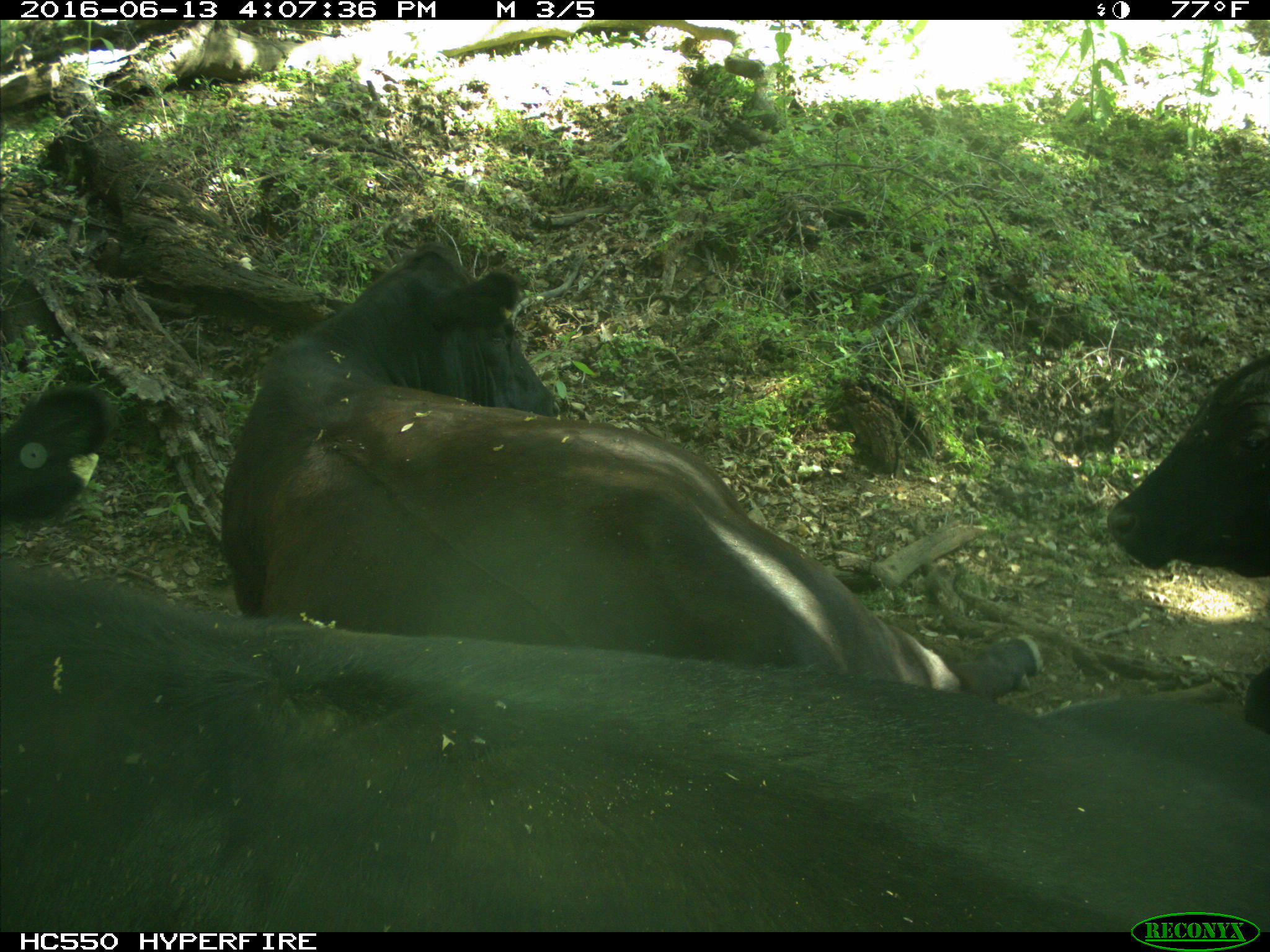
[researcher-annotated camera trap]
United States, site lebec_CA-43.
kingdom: Animalia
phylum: Chordata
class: Mammalia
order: Artiodactyla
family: Bovidae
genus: Bos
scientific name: Bos taurus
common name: domestic cow